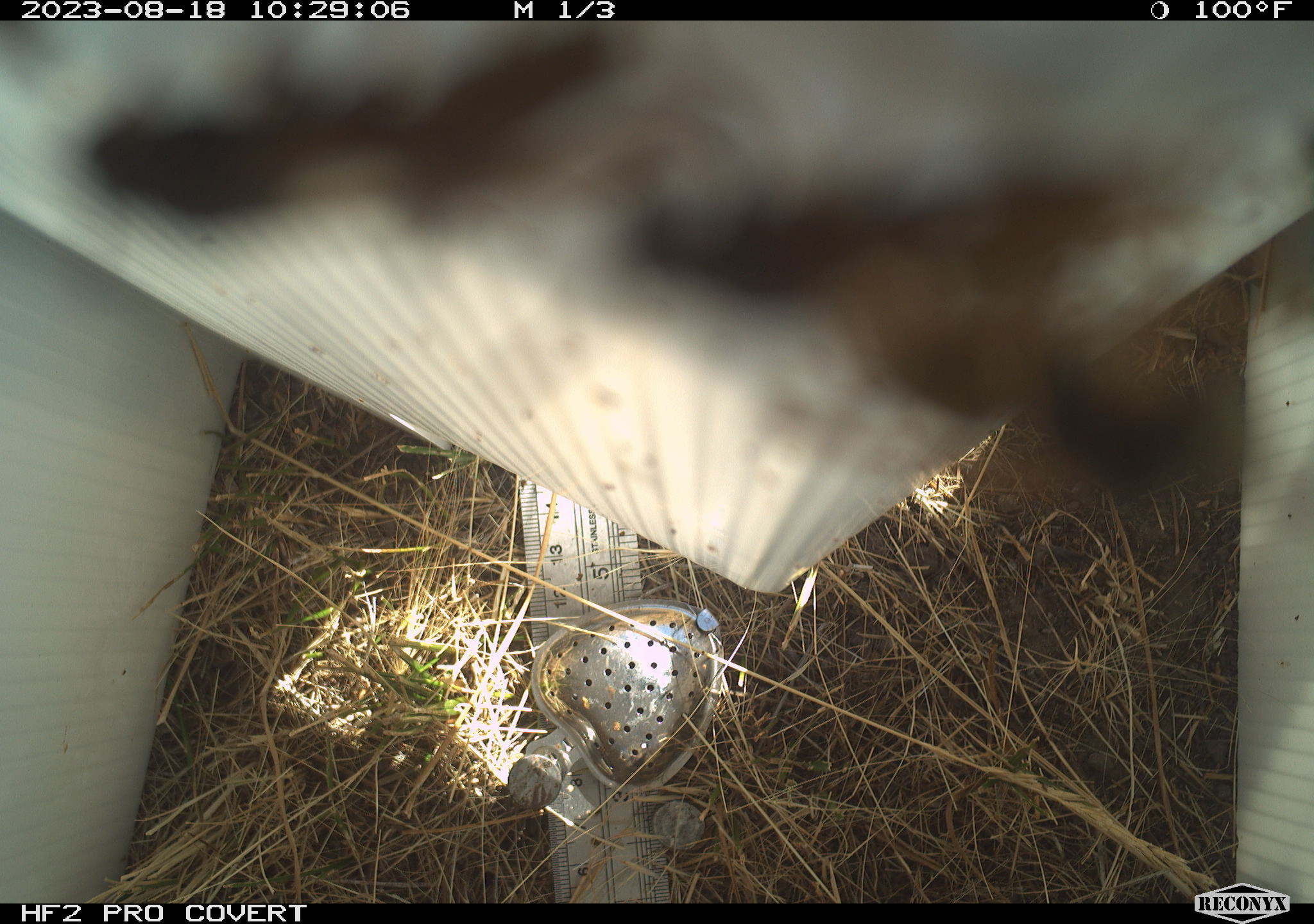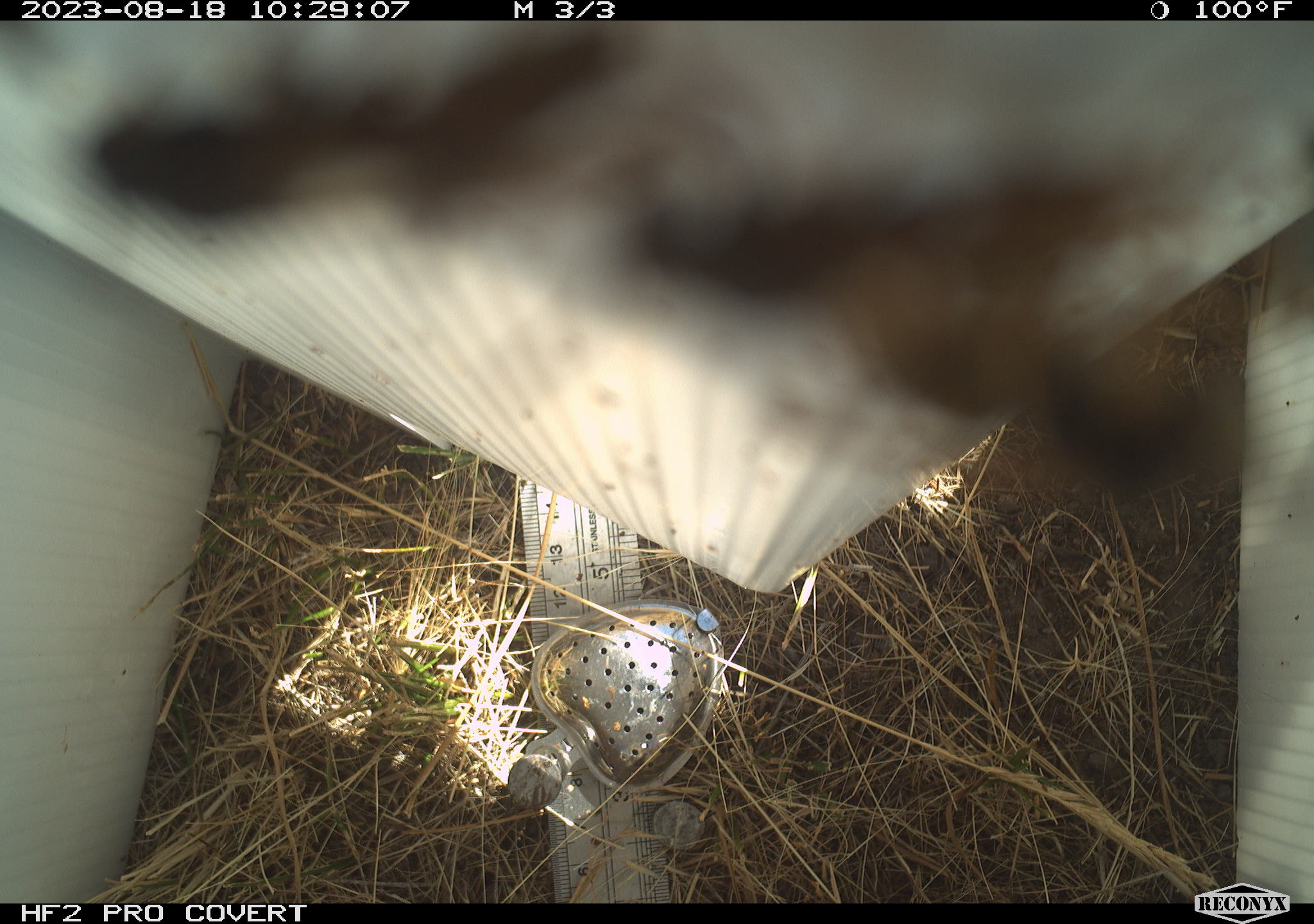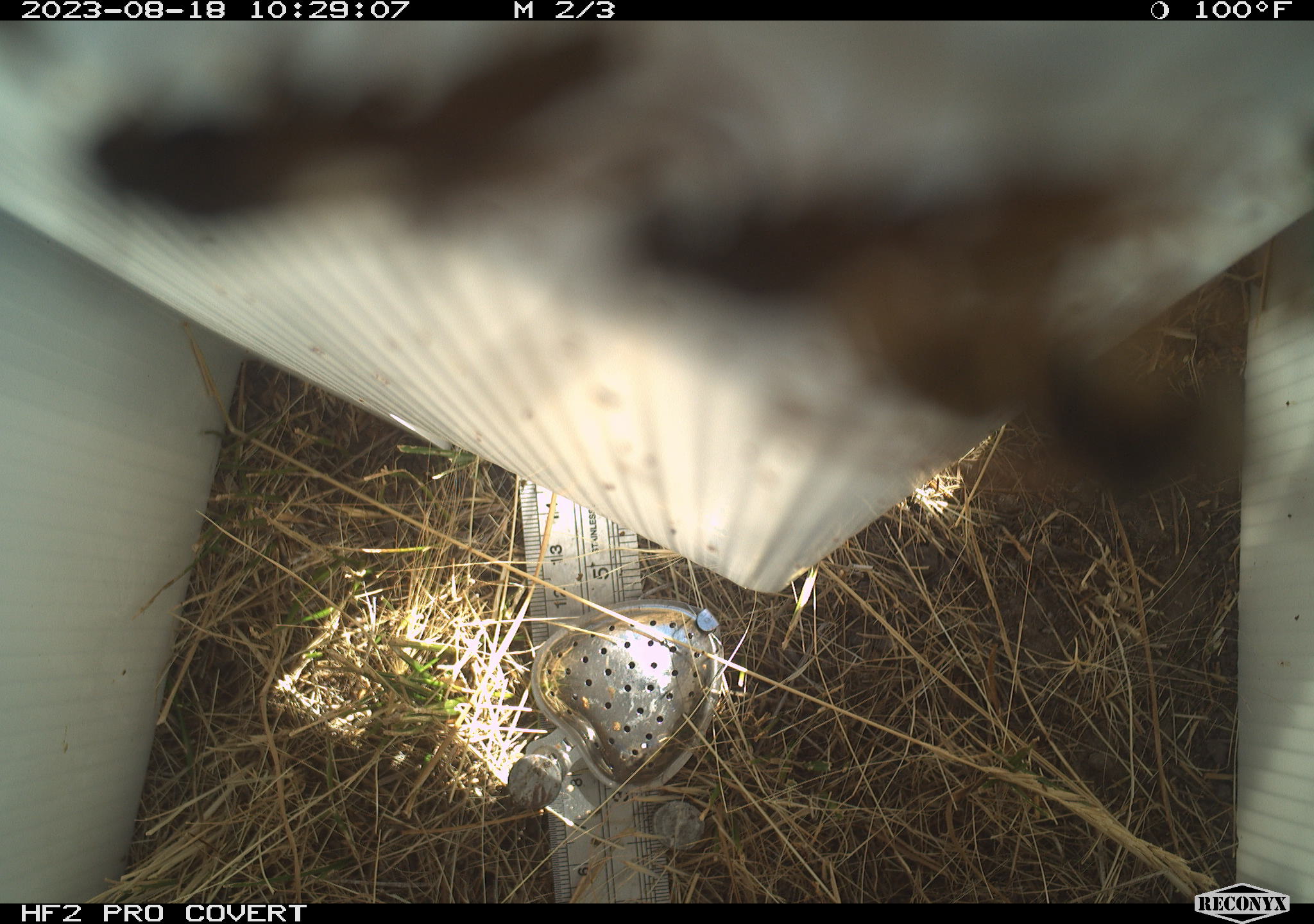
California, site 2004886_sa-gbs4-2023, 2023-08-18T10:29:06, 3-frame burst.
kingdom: Animalia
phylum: Arthropoda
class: Insecta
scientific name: Insecta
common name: insect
Insect (Insecta).